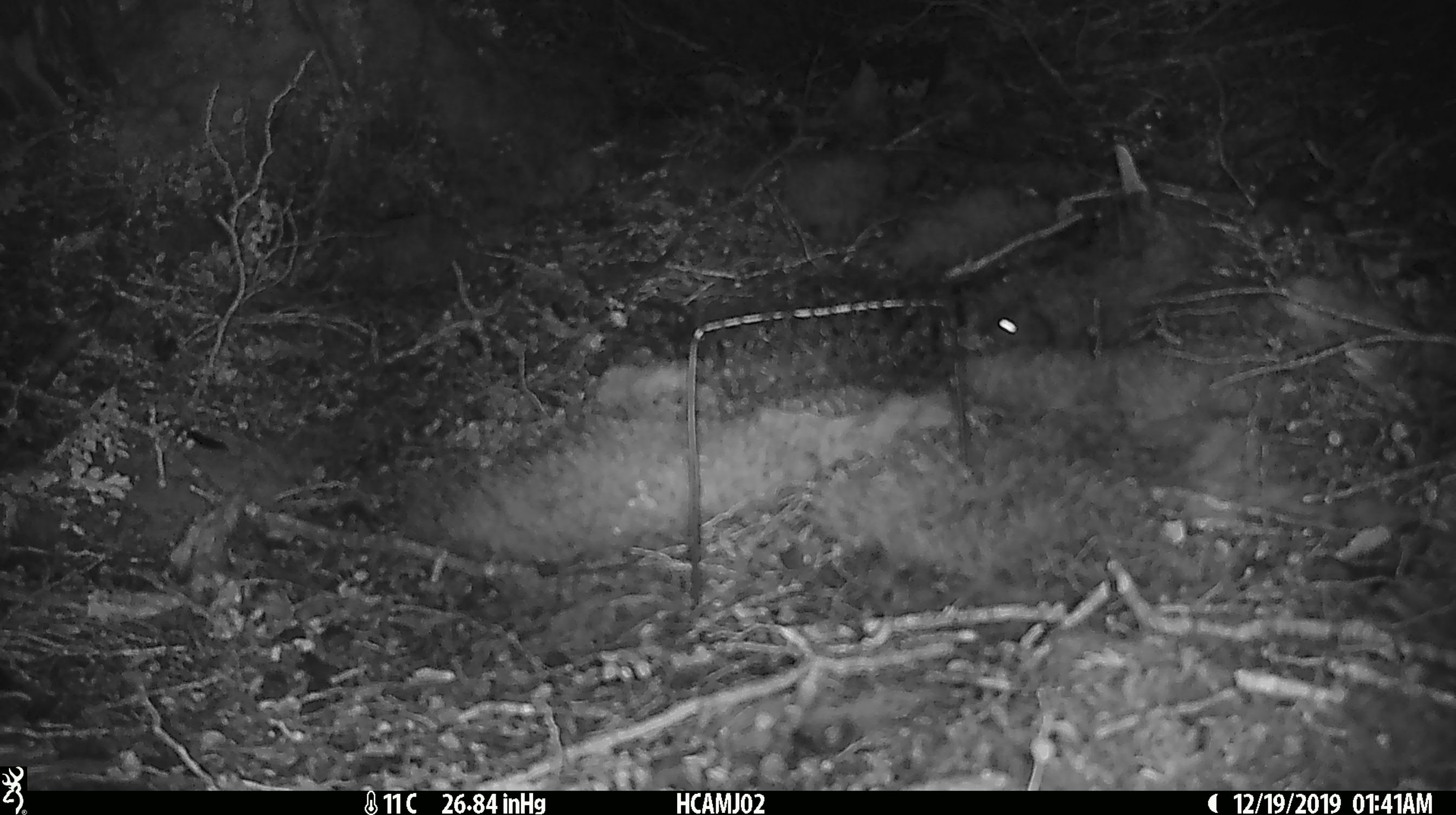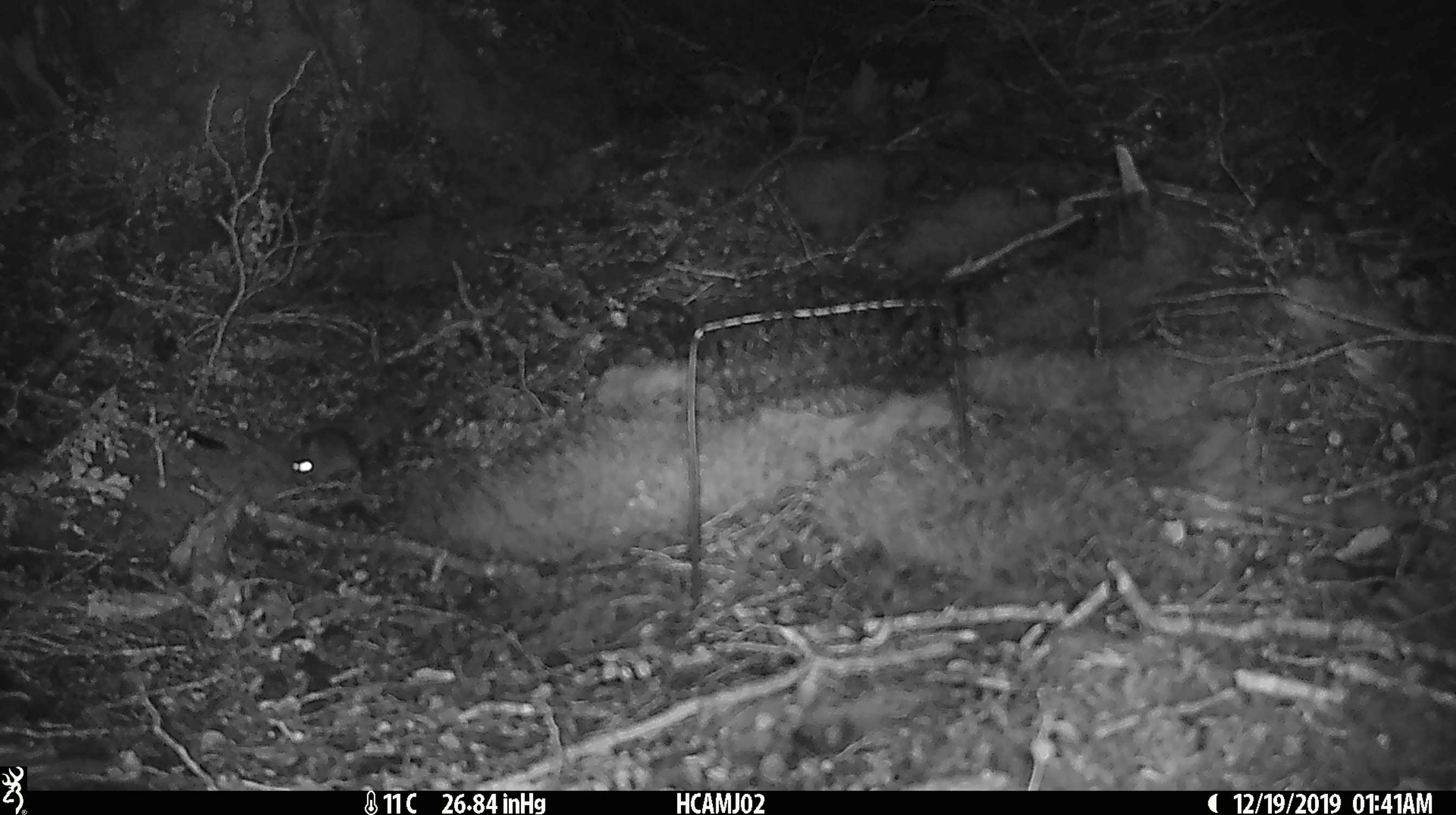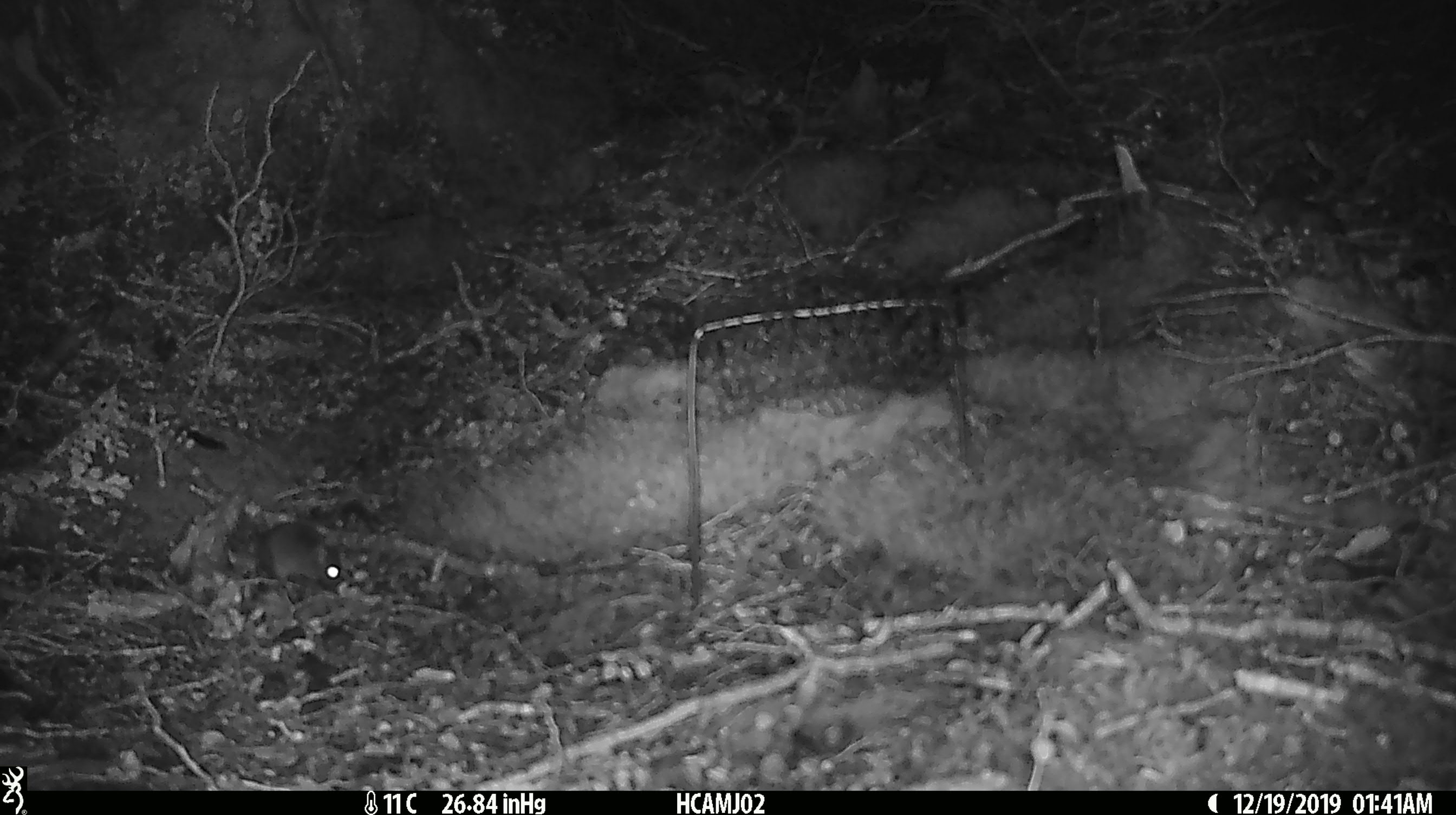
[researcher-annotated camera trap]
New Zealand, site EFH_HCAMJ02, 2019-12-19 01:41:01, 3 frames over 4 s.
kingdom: Animalia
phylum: Chordata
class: Mammalia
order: Rodentia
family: Muridae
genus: Mus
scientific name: Mus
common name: mouse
Mouse (Mus).